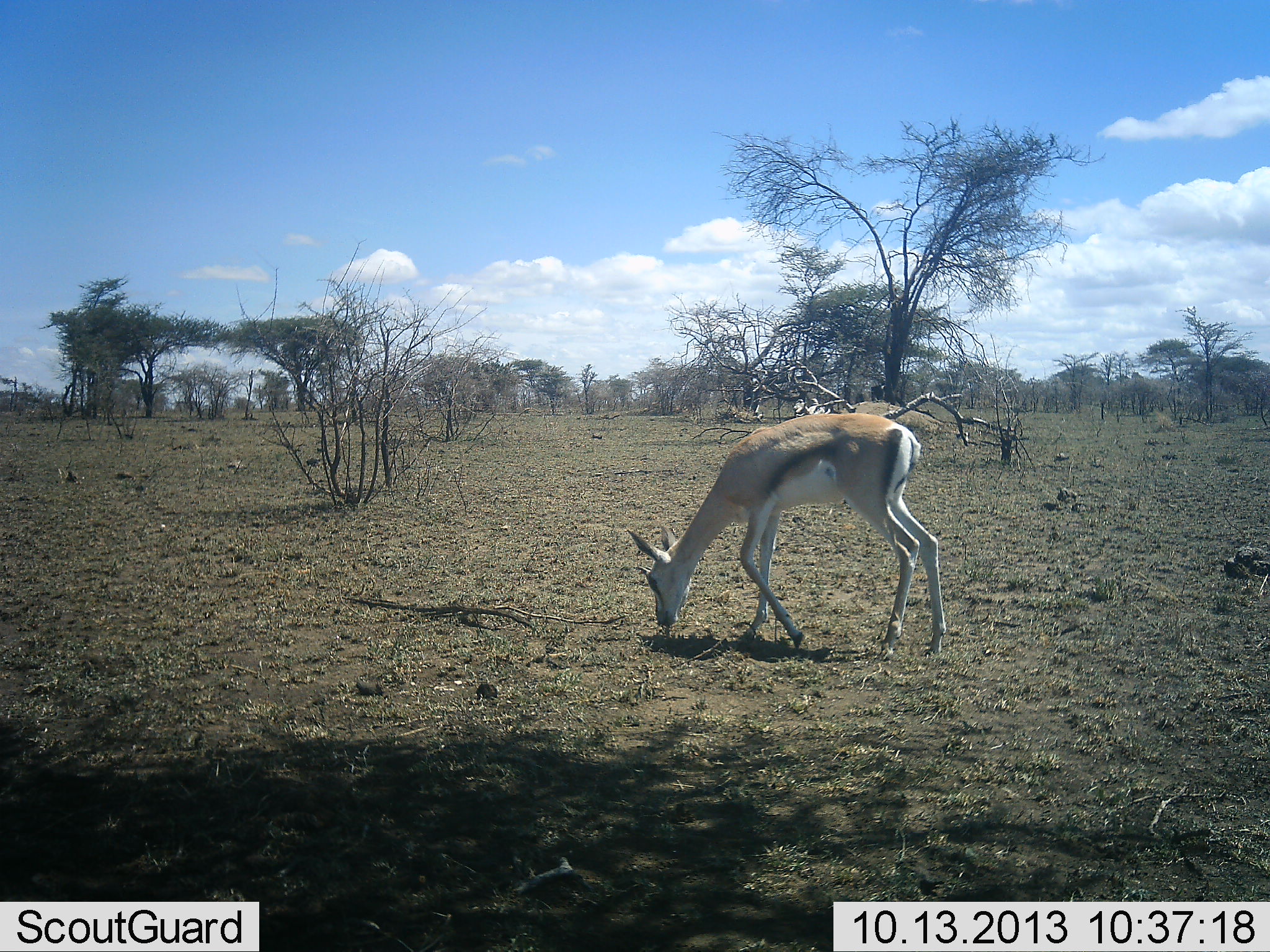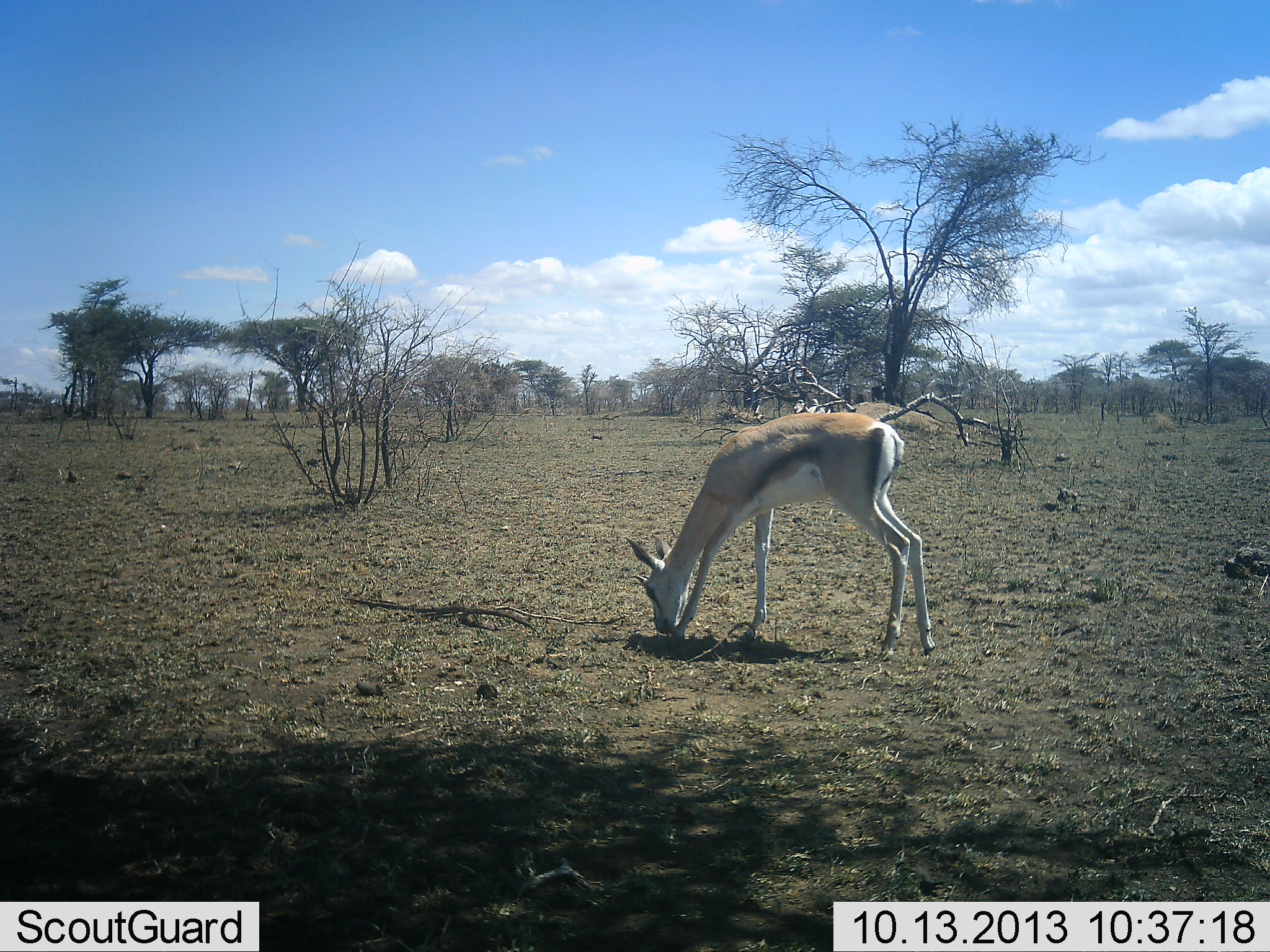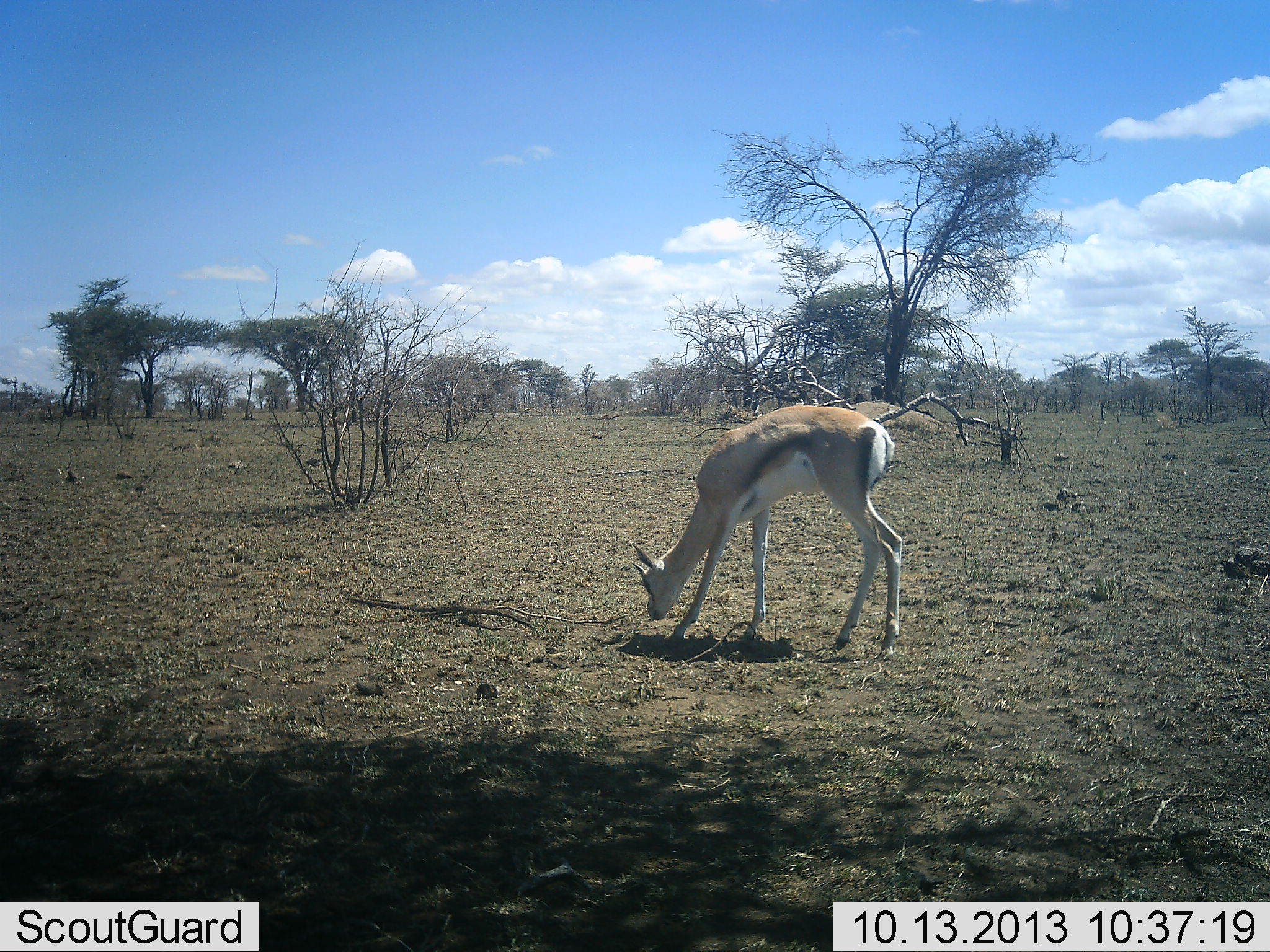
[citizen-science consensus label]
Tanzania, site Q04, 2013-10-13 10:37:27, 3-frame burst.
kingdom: Animalia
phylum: Chordata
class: Mammalia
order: Artiodactyla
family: Bovidae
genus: Eudorcas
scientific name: Eudorcas thomsonii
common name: thomson's gazelle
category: gazellethomsons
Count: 1.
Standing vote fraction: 14%.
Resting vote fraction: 0%.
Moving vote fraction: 7%.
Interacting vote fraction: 0%.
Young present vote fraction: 0%.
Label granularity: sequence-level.